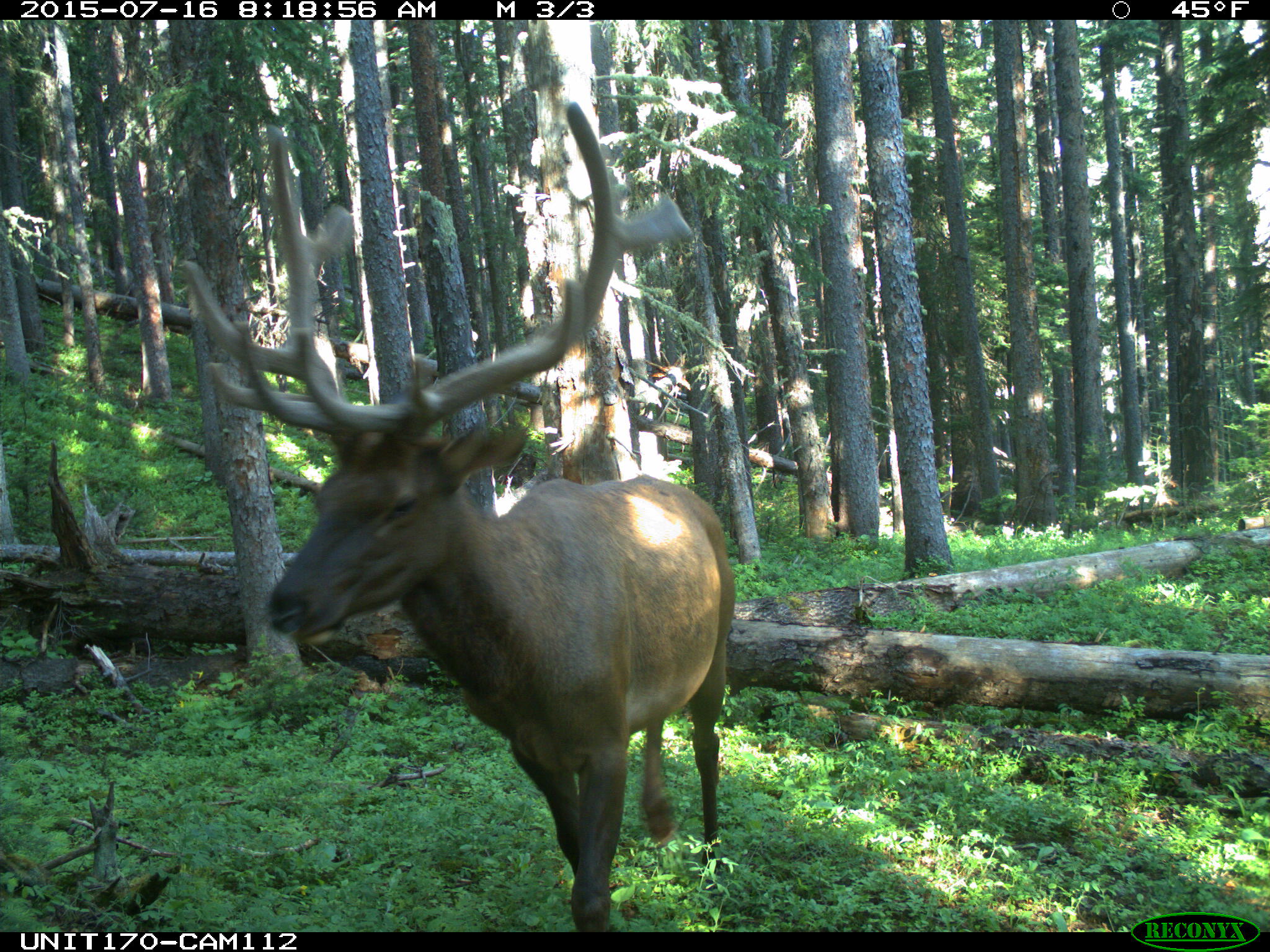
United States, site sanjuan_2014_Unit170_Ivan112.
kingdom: Animalia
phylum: Chordata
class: Mammalia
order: Artiodactyla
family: Cervidae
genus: Cervus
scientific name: Cervus elaphus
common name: red deer